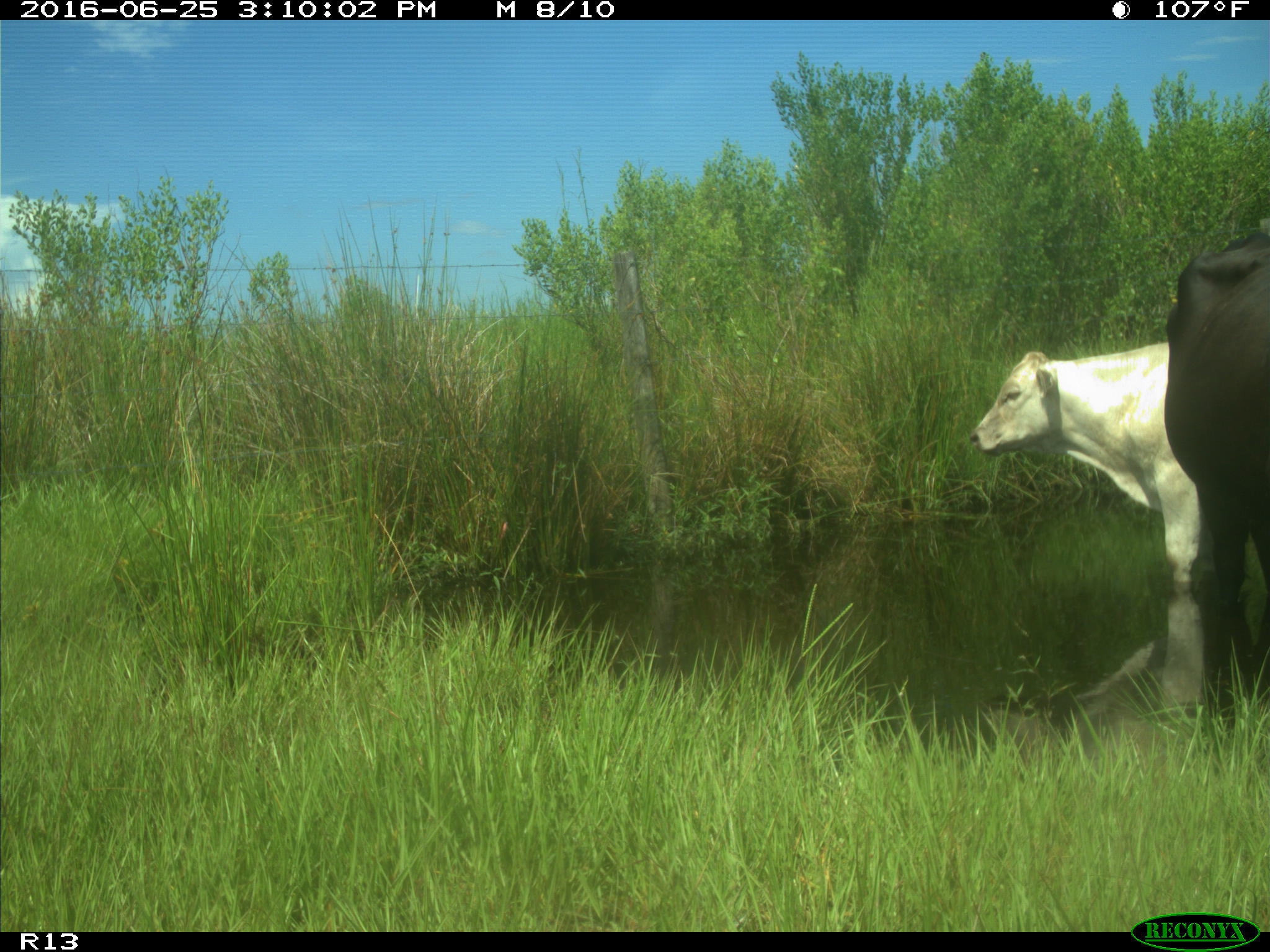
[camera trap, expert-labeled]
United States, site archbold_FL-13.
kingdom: Animalia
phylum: Chordata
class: Mammalia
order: Artiodactyla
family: Bovidae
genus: Bos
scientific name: Bos taurus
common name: domestic cow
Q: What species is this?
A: Bos taurus (domestic cow).